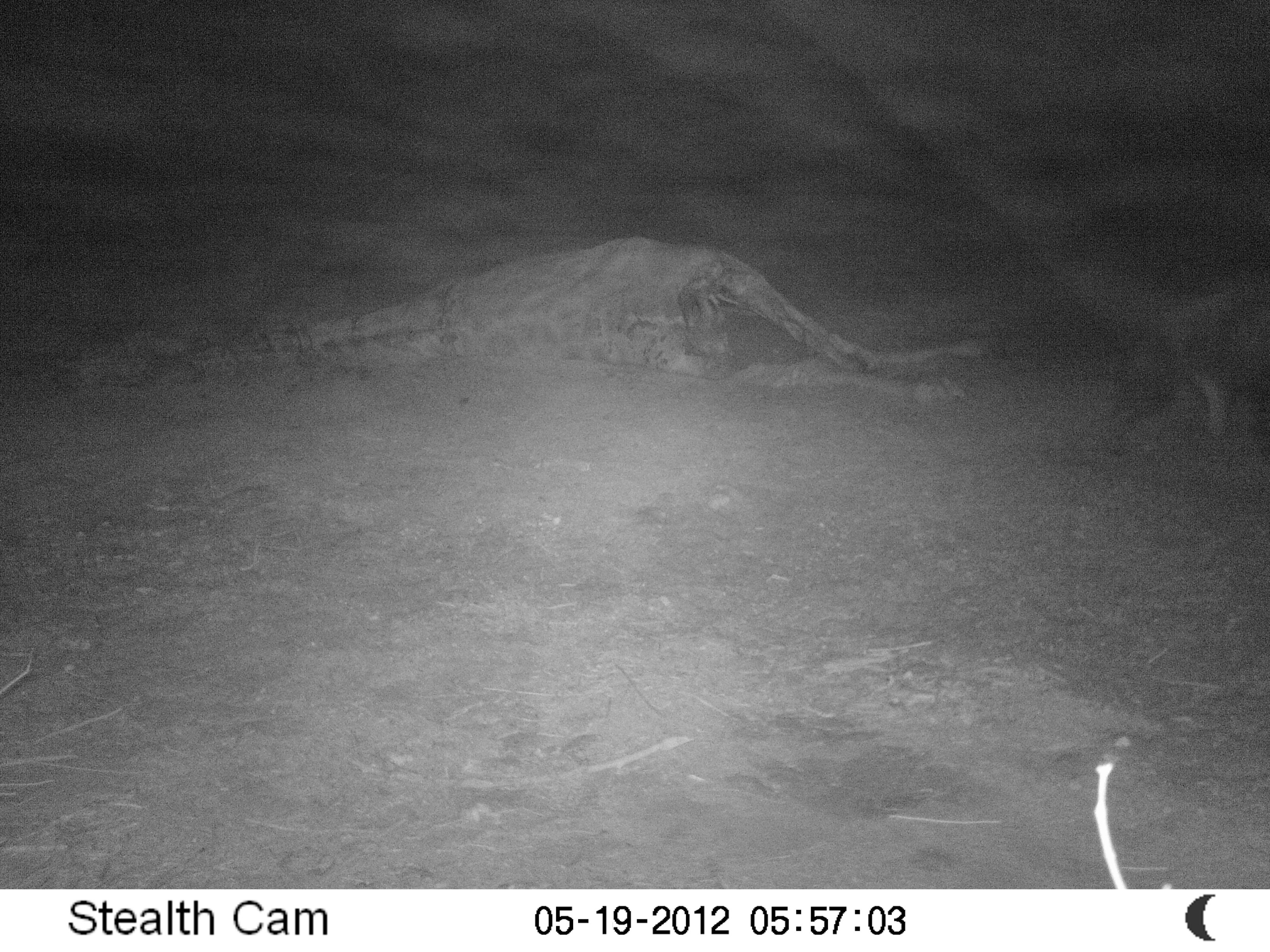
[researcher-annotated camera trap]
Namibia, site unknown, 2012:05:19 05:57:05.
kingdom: Animalia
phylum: Chordata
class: Mammalia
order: Carnivora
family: Hyaenidae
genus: Parahyaena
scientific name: Parahyaena brunnea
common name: brown hyena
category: hyaena brunnea